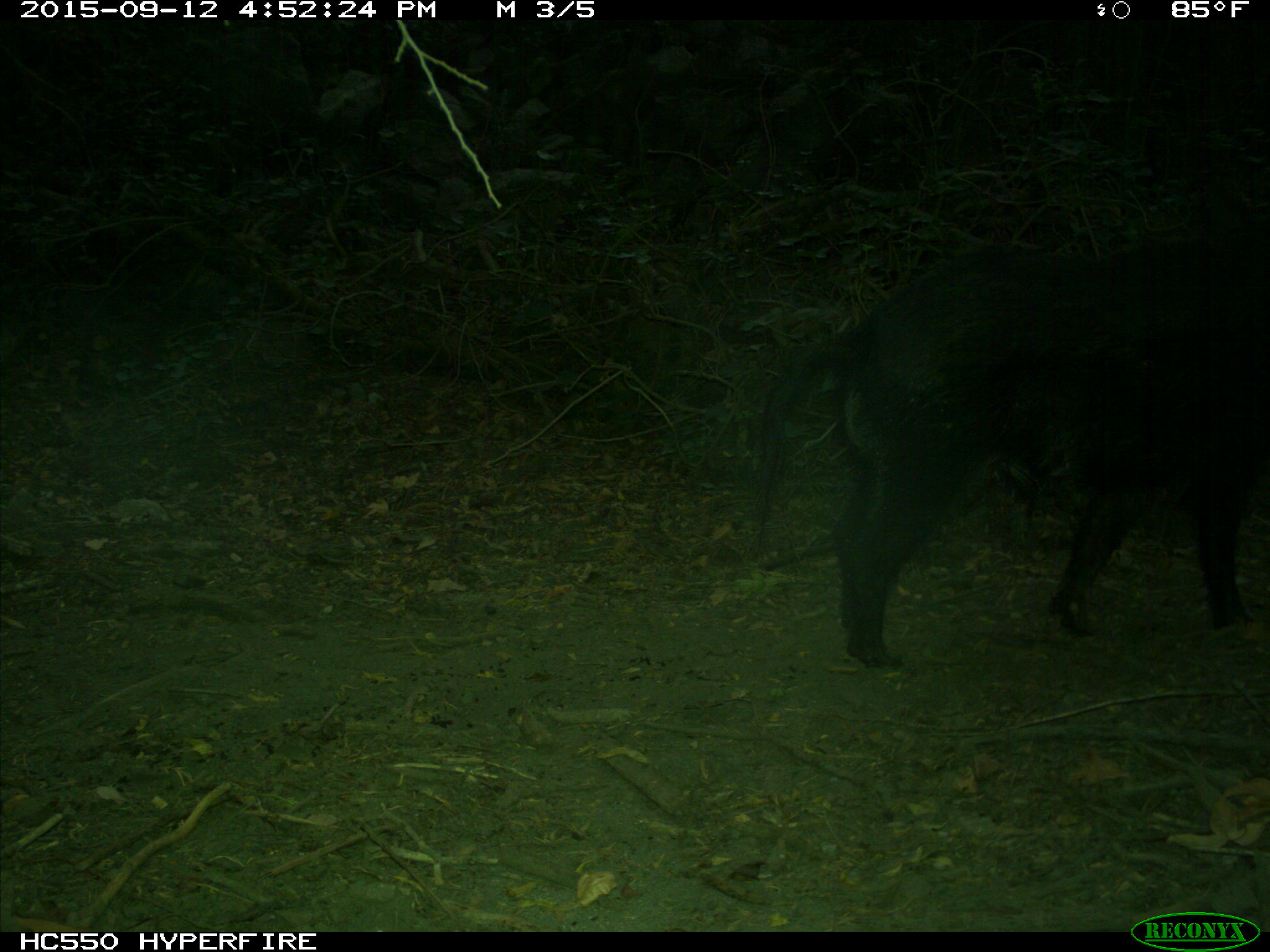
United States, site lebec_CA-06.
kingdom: Animalia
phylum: Chordata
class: Mammalia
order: Artiodactyla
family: Suidae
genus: Sus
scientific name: Sus scrofa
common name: wild boar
Sus scrofa (wild boar).